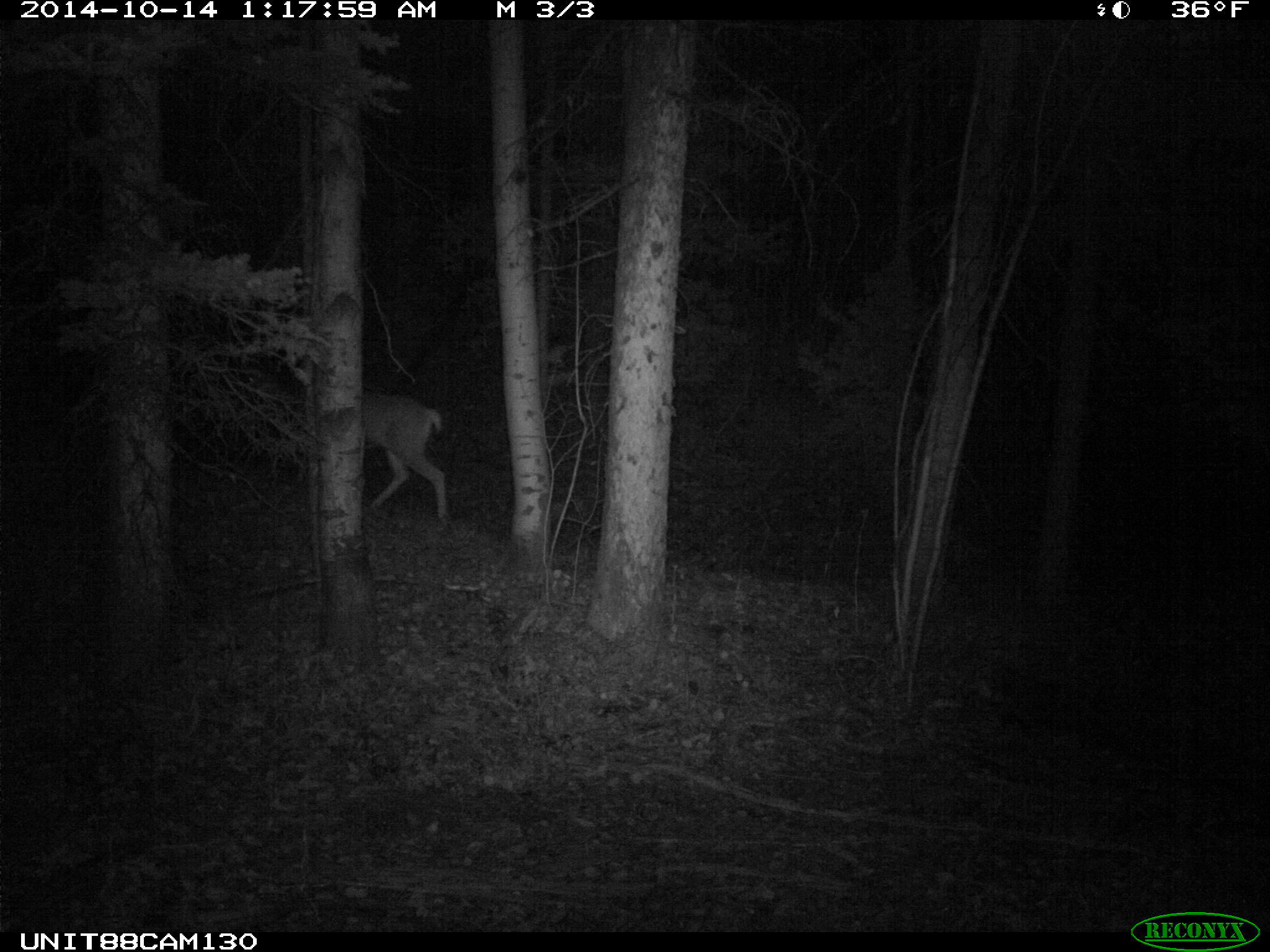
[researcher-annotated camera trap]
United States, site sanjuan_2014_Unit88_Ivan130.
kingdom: Animalia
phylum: Chordata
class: Mammalia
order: Artiodactyla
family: Cervidae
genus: Odocoileus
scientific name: Odocoileus hemionus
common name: mule deer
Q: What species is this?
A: Odocoileus hemionus (mule deer).